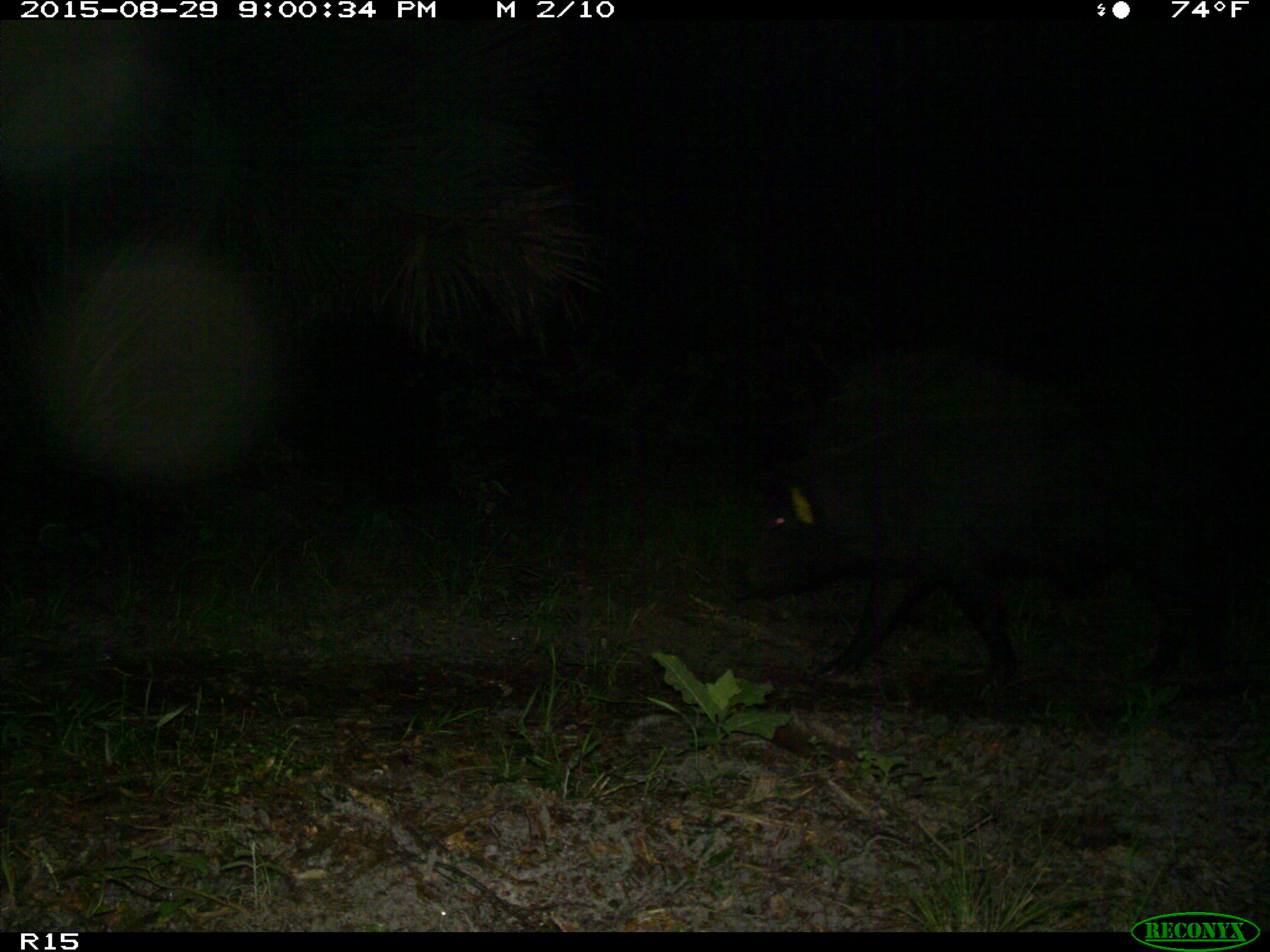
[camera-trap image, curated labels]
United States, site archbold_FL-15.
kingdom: Animalia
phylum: Chordata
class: Mammalia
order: Artiodactyla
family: Suidae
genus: Sus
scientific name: Sus scrofa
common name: wild boar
Sus scrofa (wild boar).